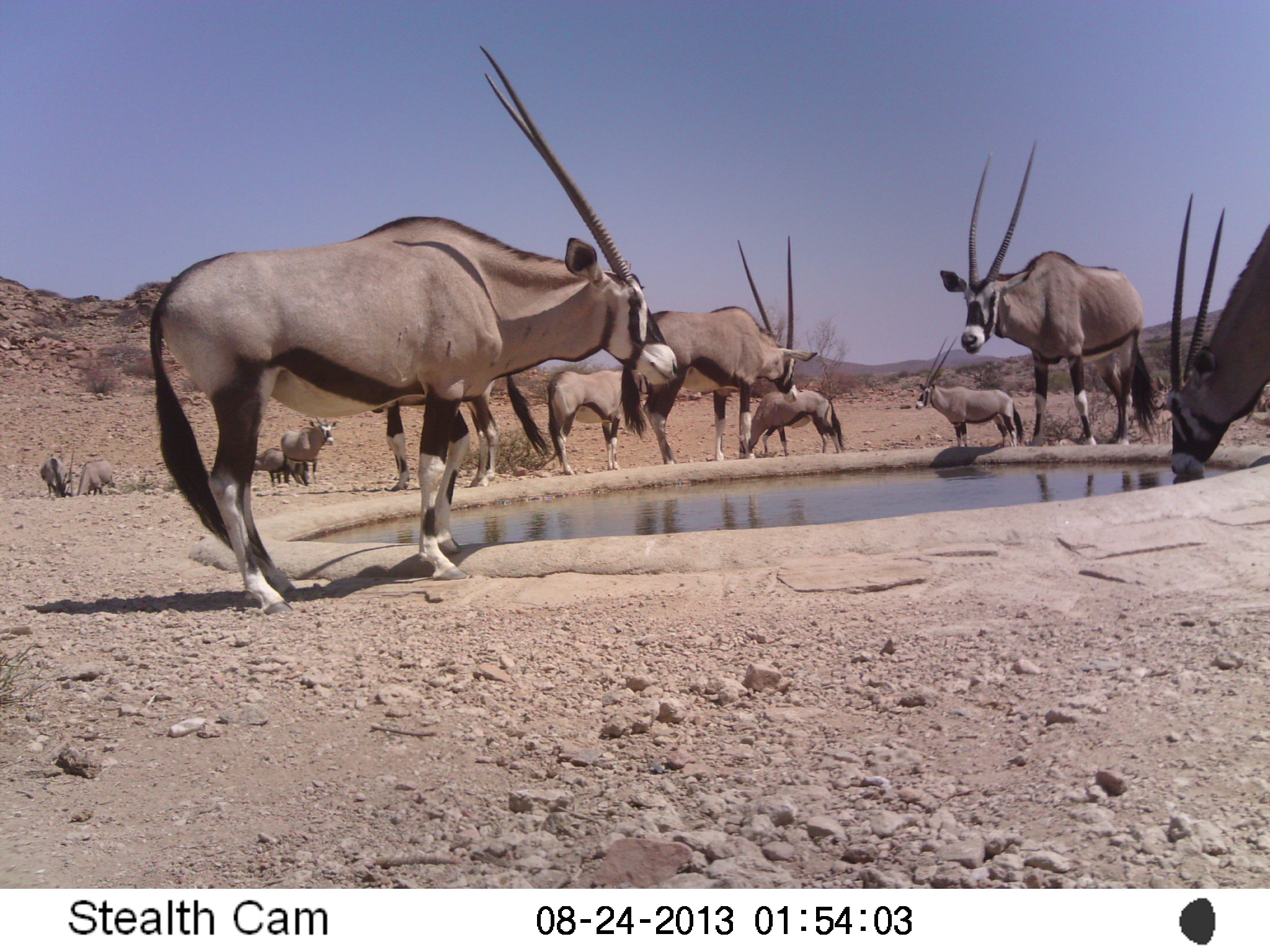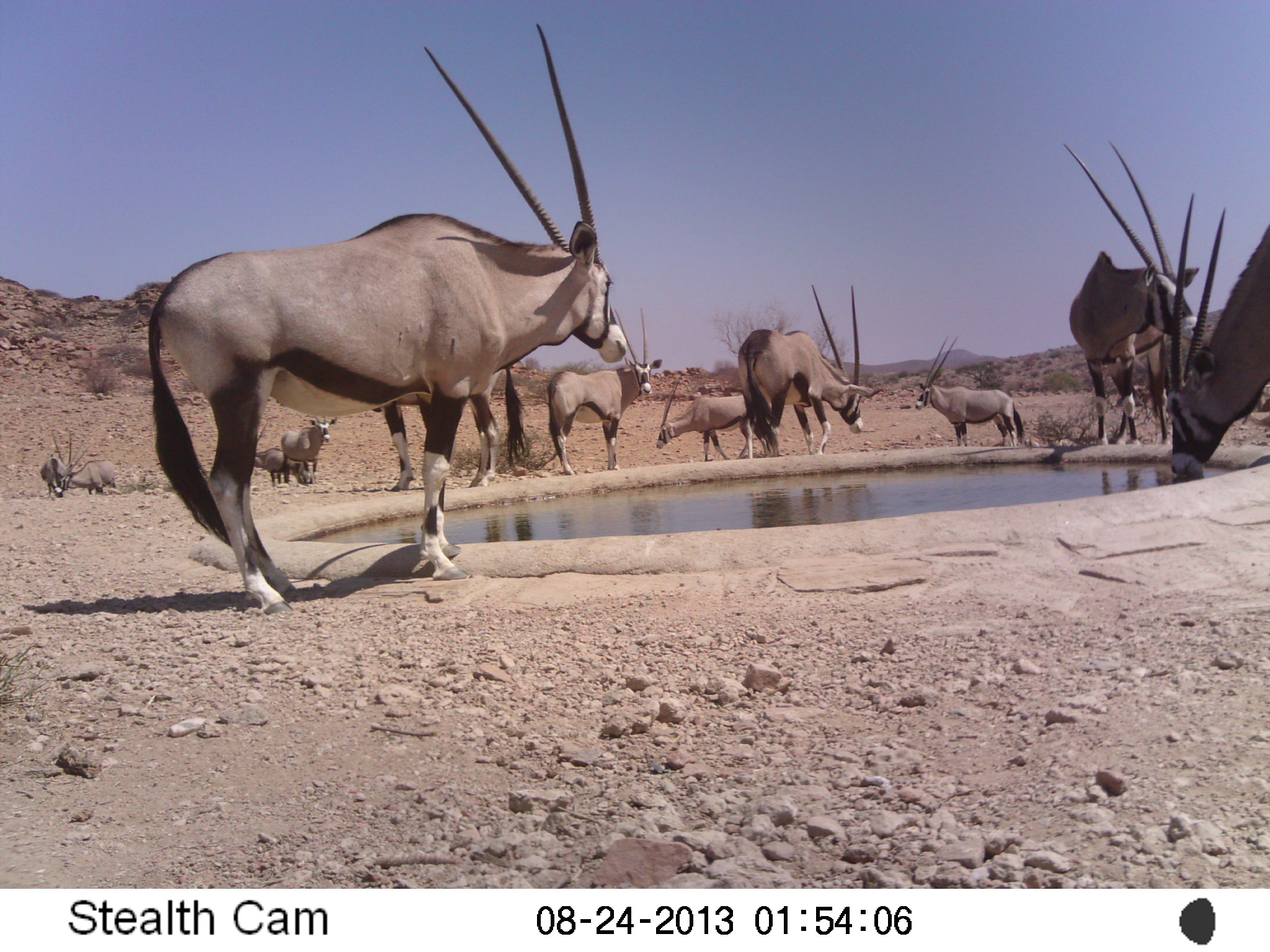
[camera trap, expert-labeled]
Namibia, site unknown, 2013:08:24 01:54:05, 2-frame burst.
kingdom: Animalia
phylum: Chordata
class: Mammalia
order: Artiodactyla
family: Bovidae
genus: Oryx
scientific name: Oryx gazella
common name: gemsbok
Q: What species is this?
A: Oryx gazella (gemsbok).